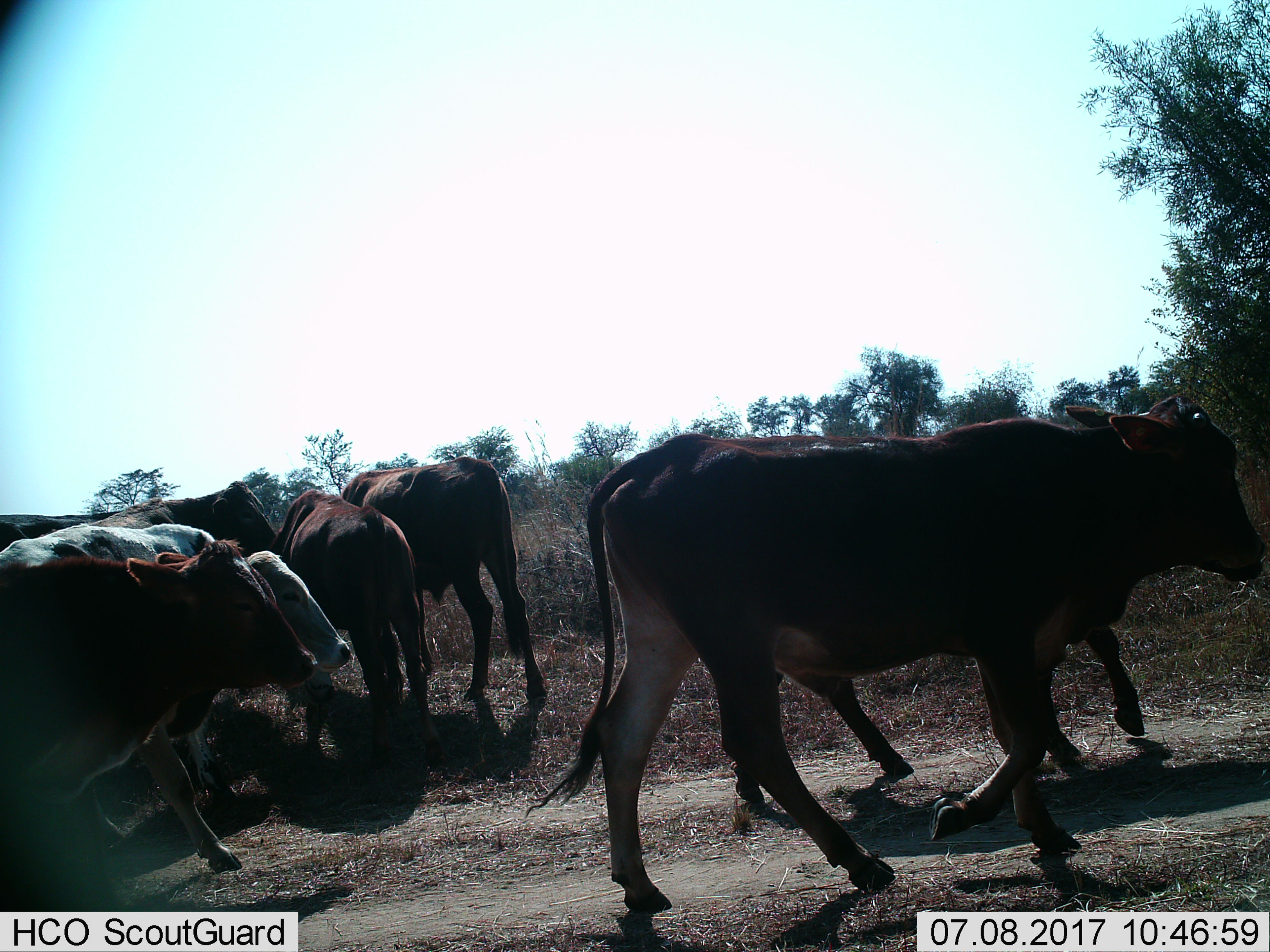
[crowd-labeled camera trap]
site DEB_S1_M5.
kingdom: Animalia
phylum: Chordata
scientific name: Vertebrata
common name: domestic animal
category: domesticanimal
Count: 7.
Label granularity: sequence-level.